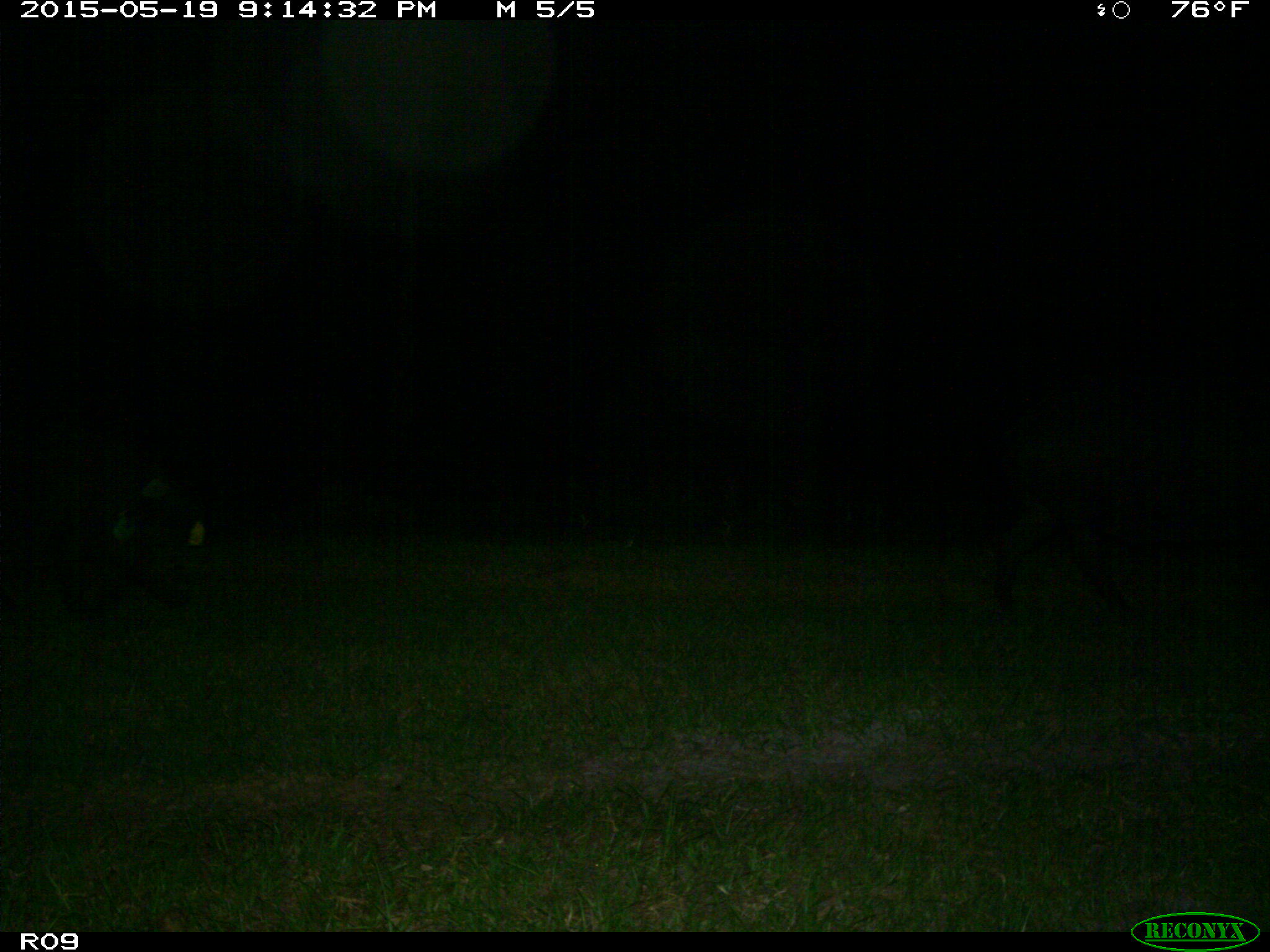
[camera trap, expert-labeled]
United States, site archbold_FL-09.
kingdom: Animalia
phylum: Chordata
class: Mammalia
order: Artiodactyla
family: Suidae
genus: Sus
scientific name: Sus scrofa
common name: wild boar